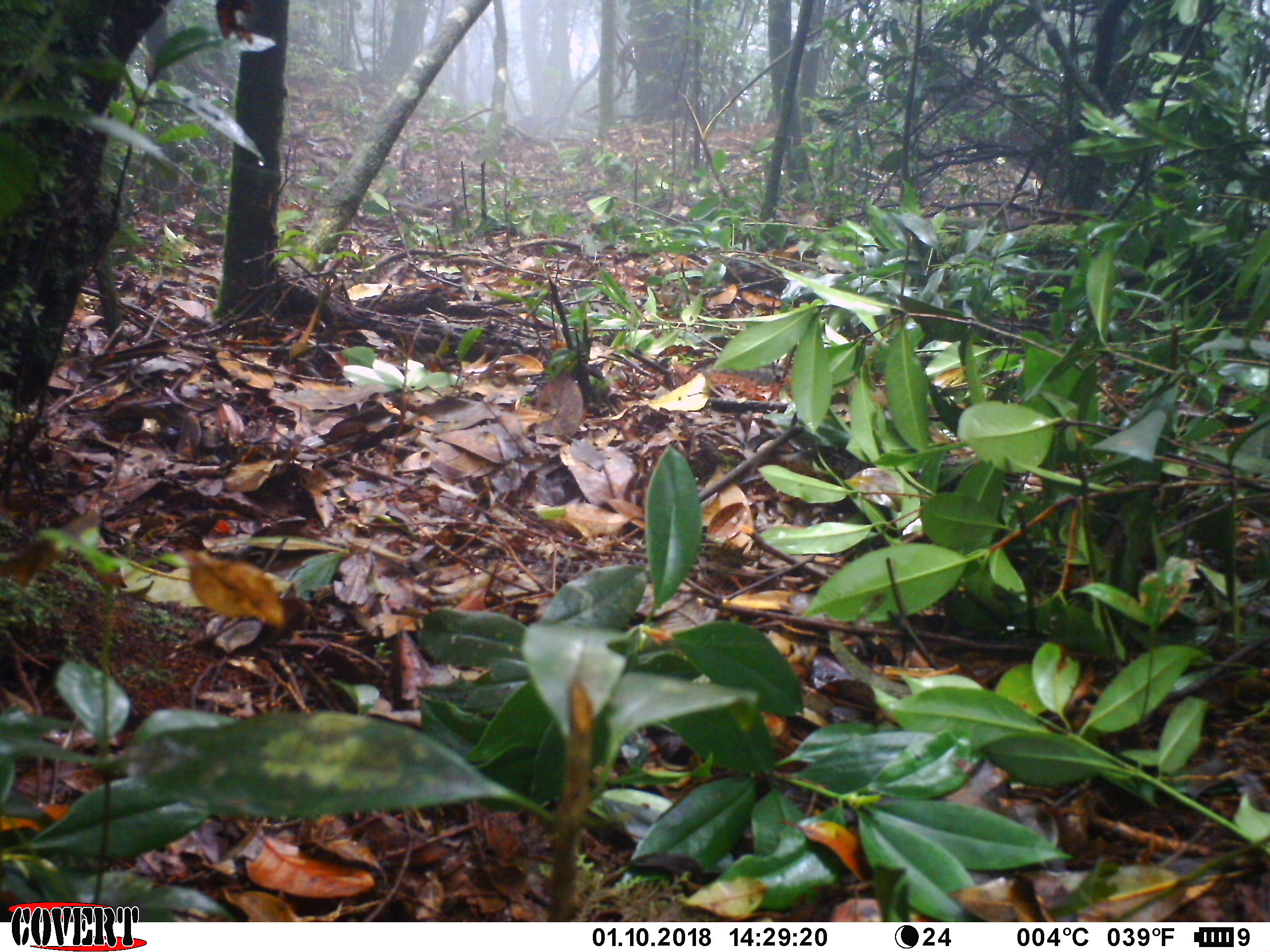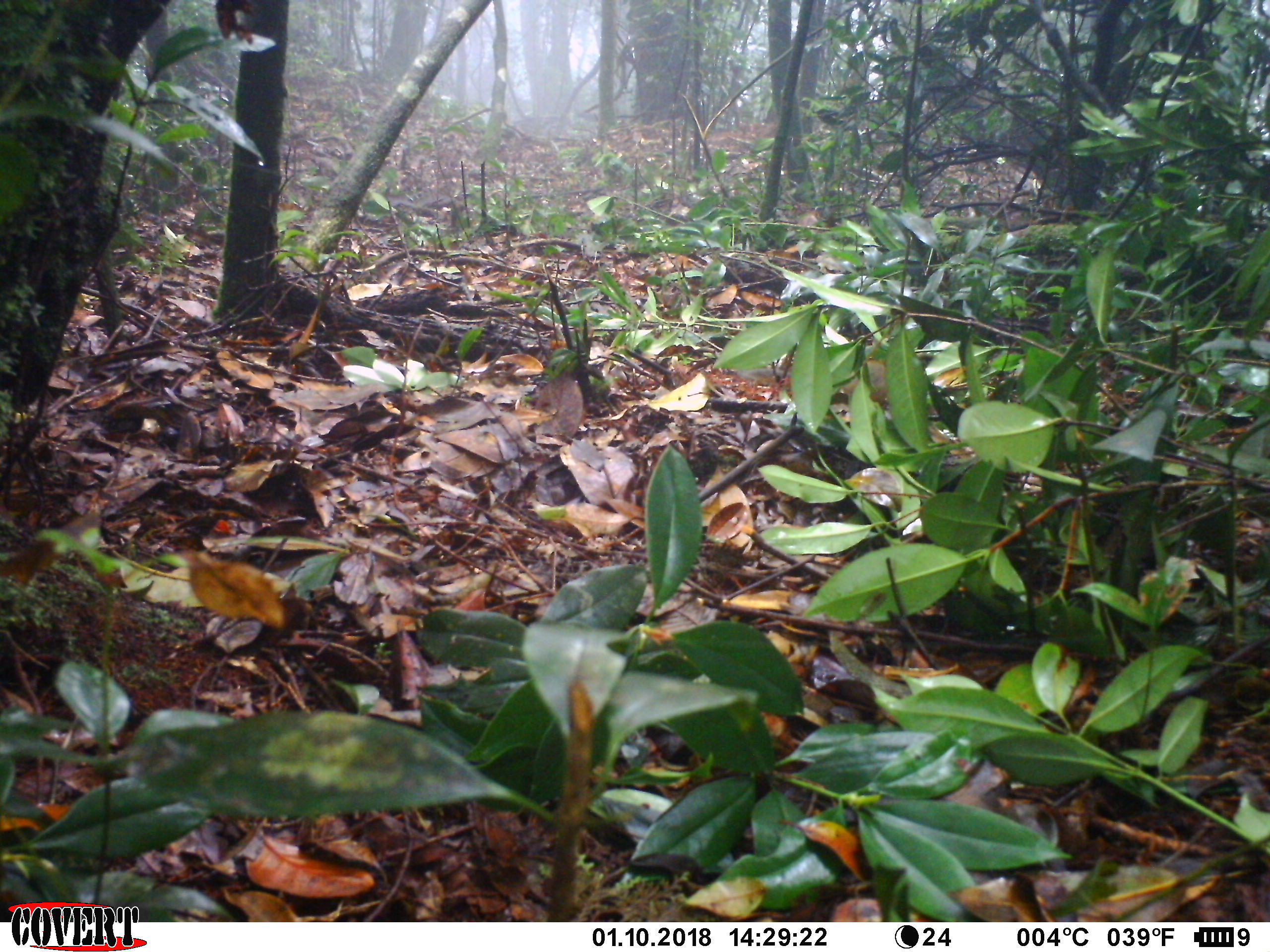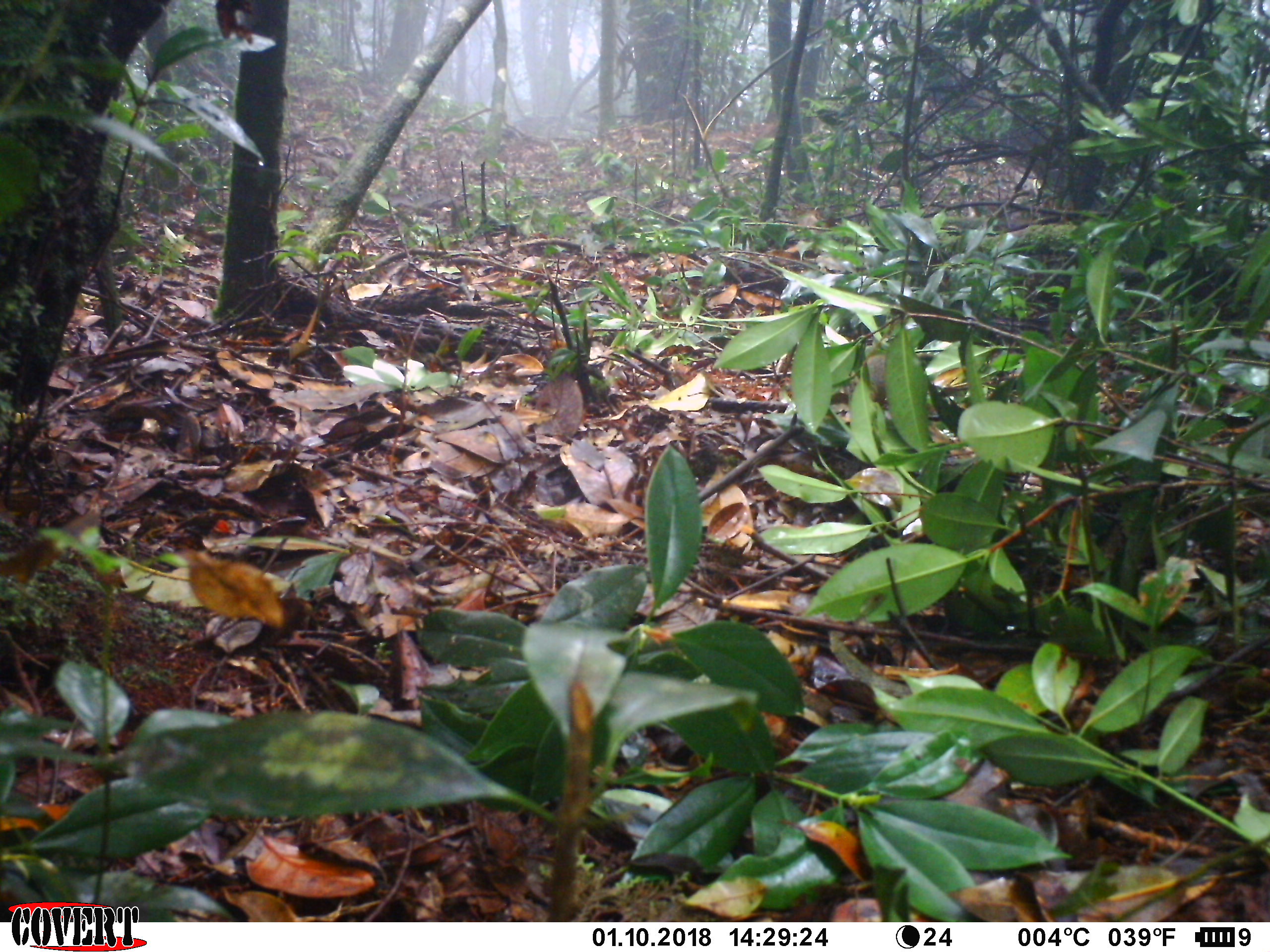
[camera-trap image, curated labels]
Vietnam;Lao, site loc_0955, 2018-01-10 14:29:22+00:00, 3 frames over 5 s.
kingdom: Animalia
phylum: Chordata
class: Mammalia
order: Rodentia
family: Sciuridae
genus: Dremomys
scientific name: Dremomys rufigenis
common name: red-cheeked squirrel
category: red cheeked squirrel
Red cheeked squirrel (red-cheeked squirrel) (Dremomys rufigenis). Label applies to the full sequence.